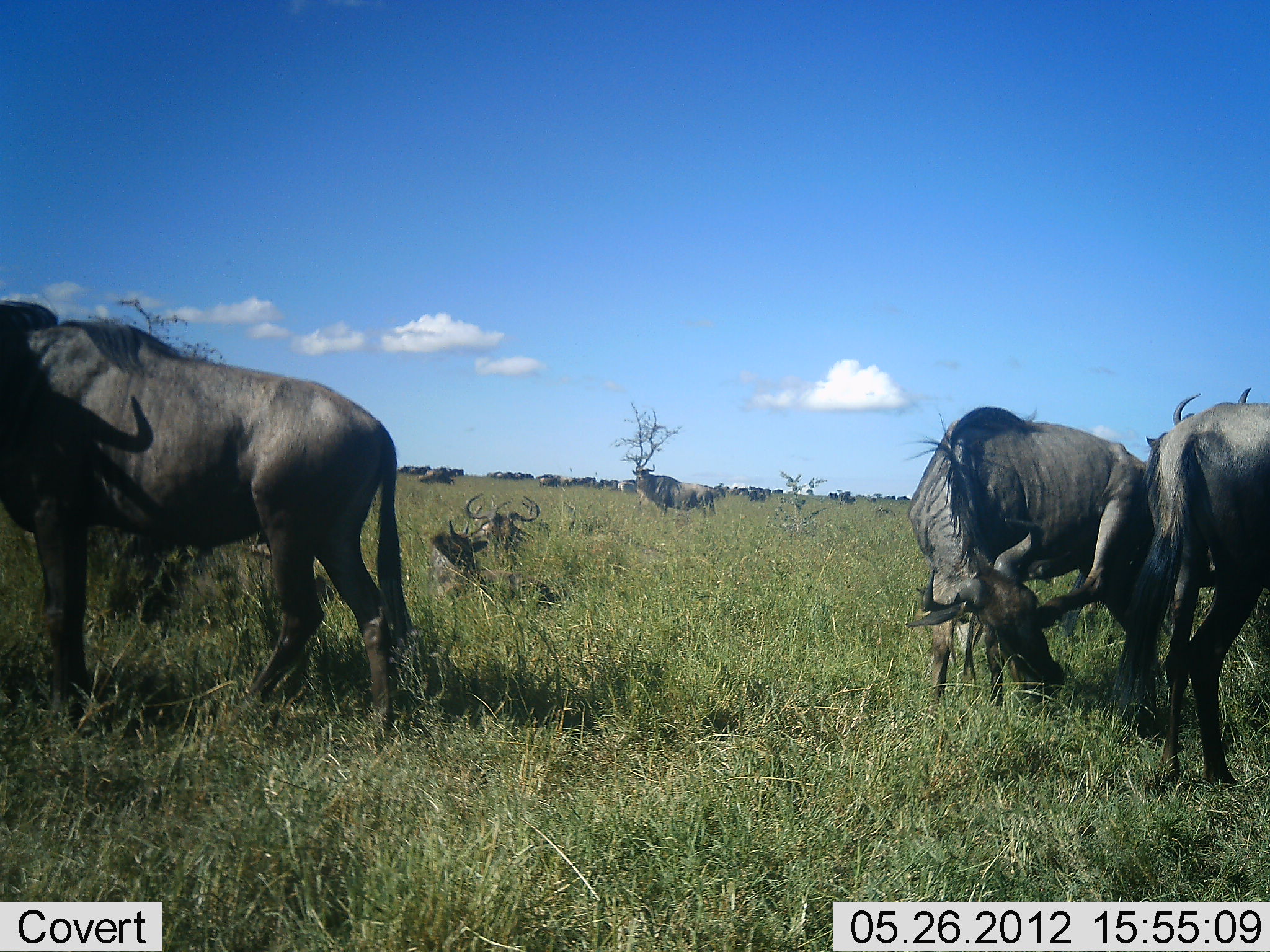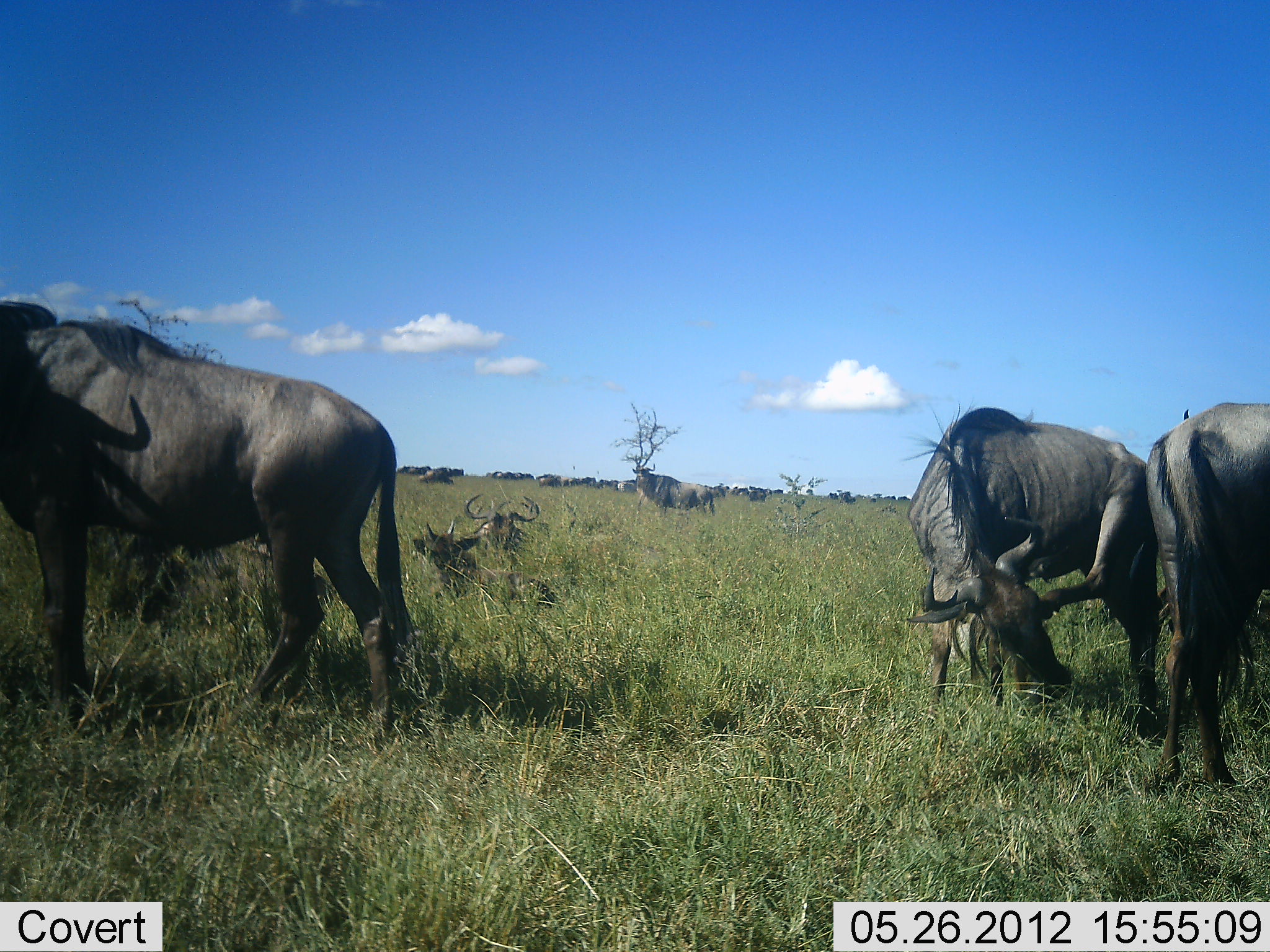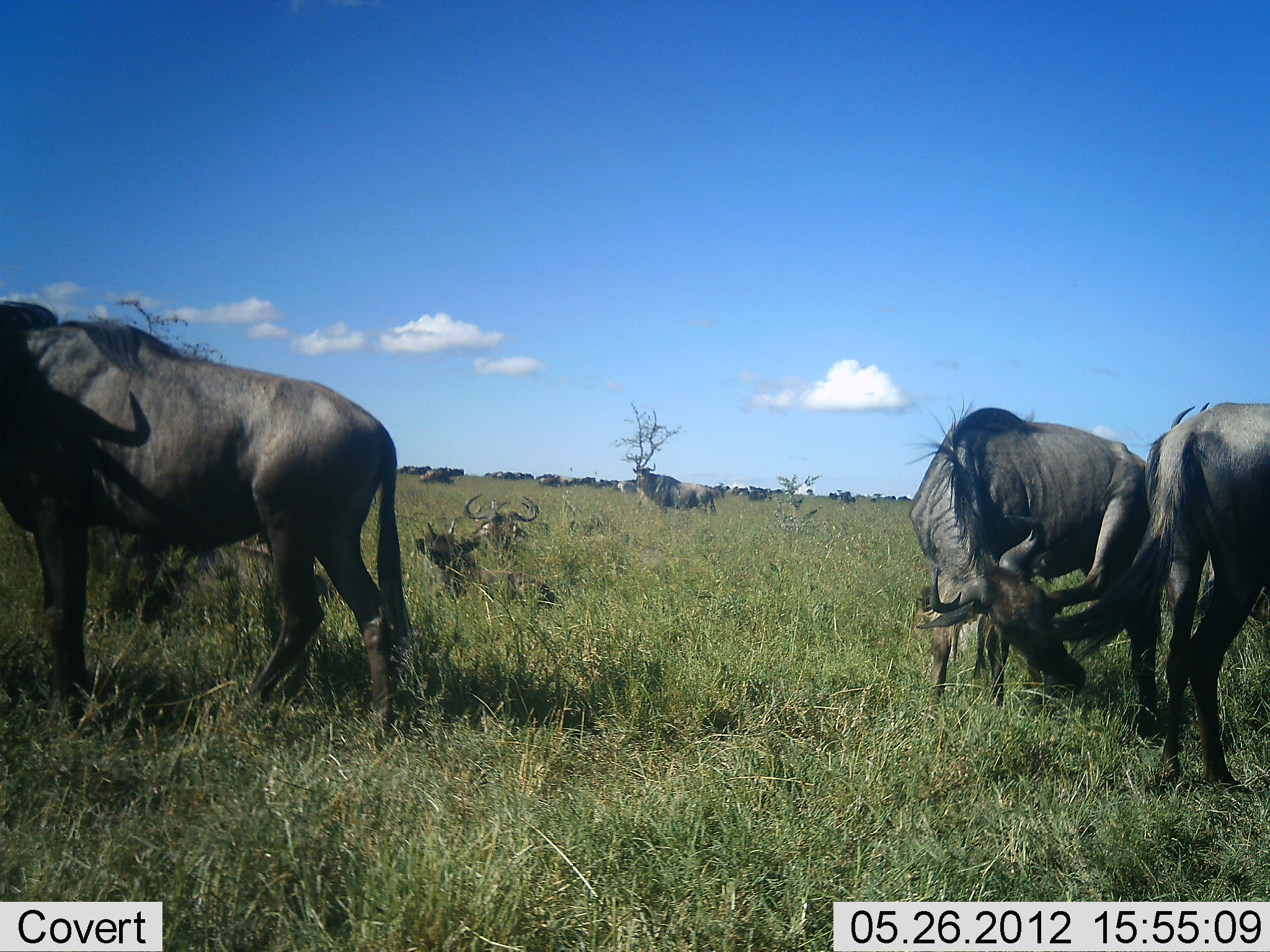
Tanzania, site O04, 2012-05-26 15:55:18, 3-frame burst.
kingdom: Animalia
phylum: Chordata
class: Mammalia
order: Artiodactyla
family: Bovidae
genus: Connochaetes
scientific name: Connochaetes taurinus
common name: blue wildebeest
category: wildebeest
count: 11-50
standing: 90%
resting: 60%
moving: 0%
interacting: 10%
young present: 0%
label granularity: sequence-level